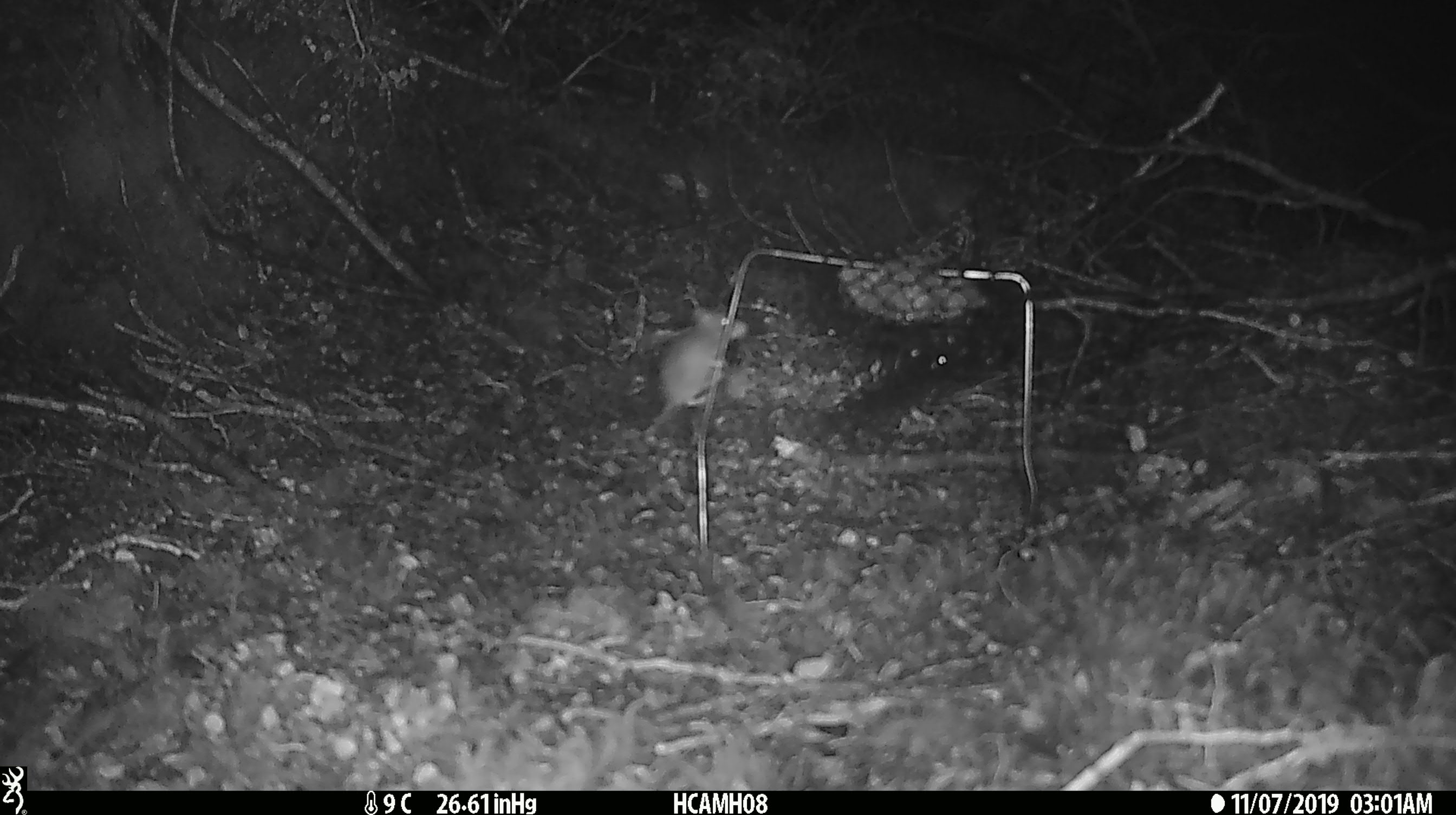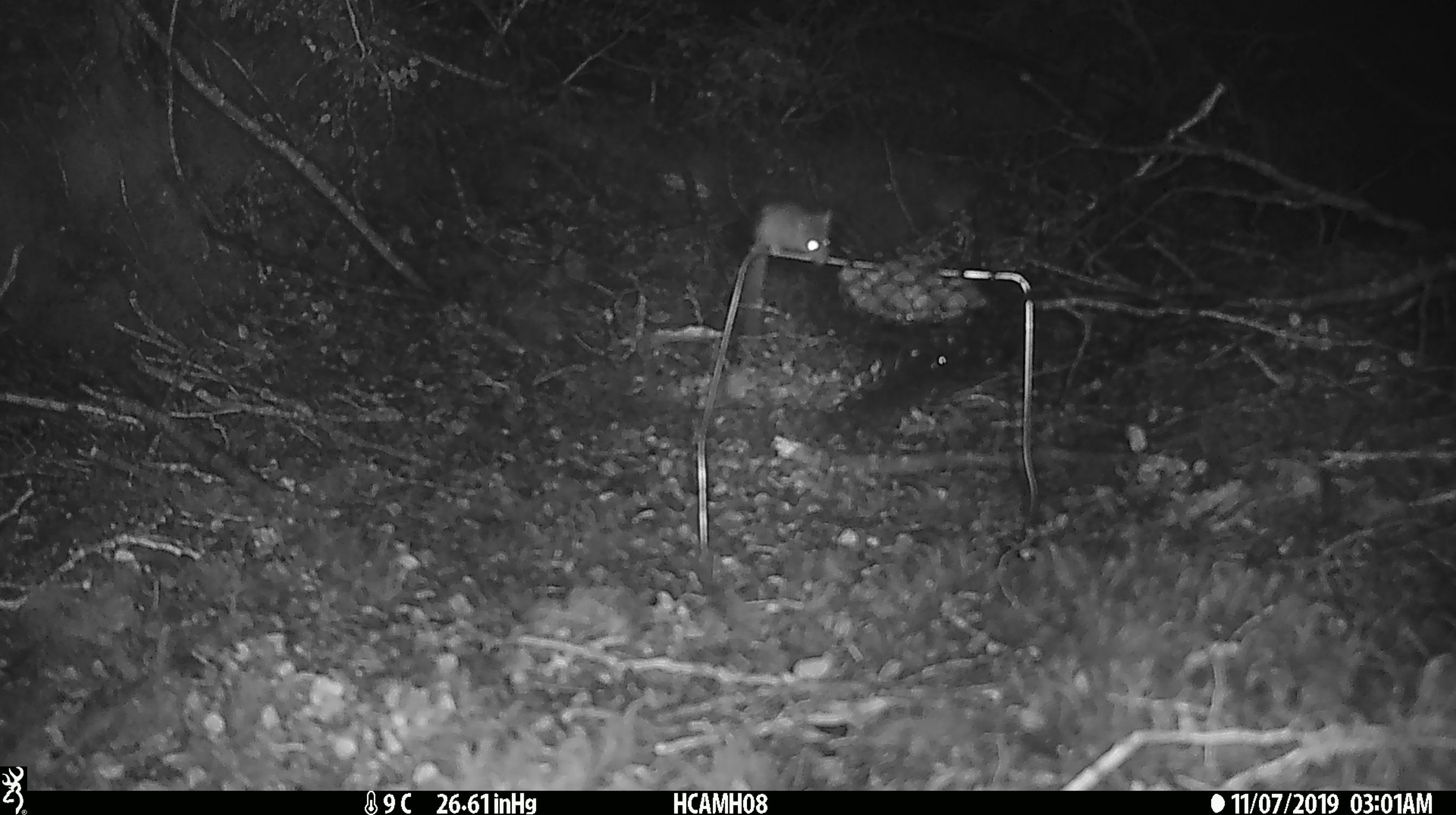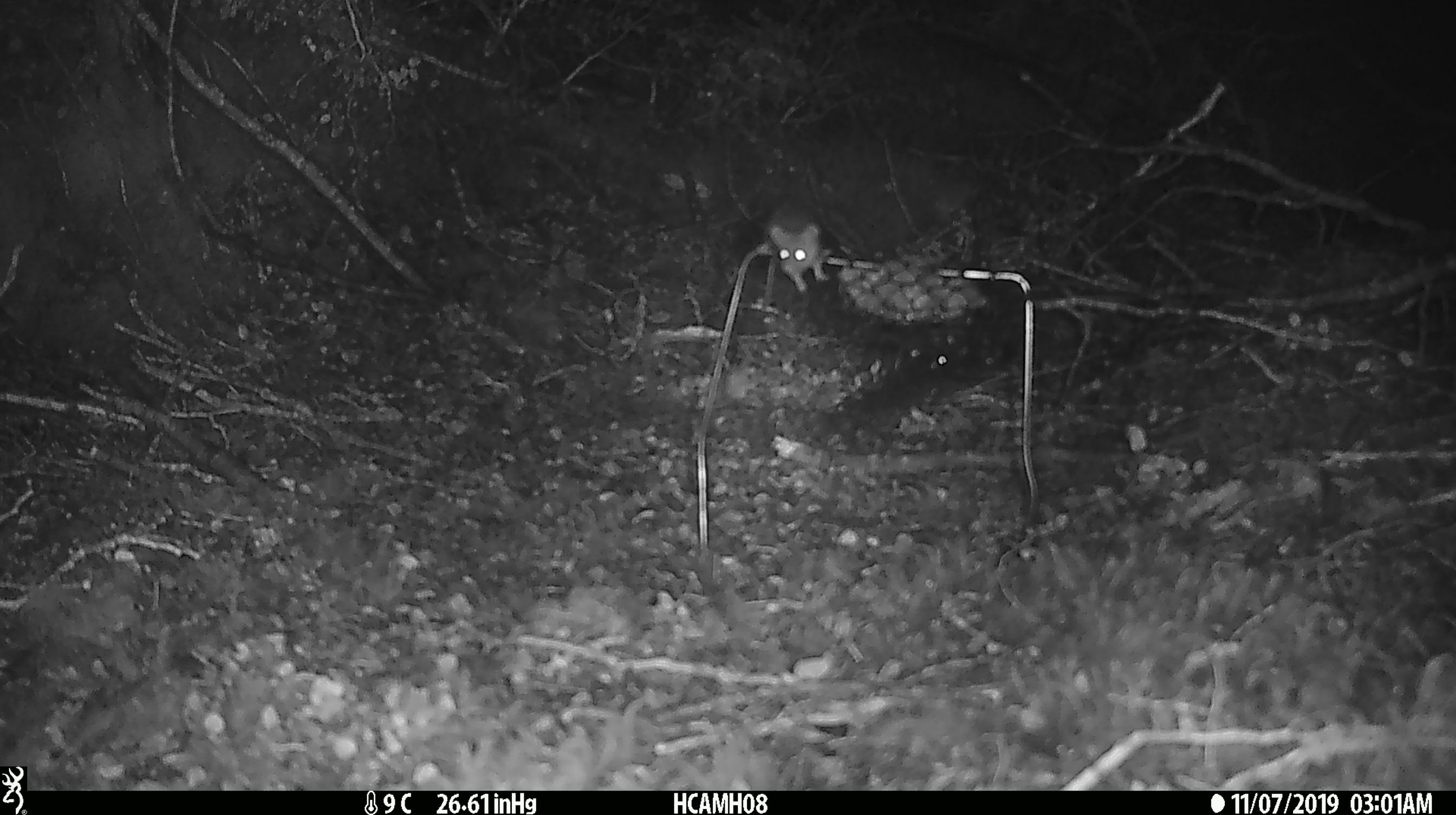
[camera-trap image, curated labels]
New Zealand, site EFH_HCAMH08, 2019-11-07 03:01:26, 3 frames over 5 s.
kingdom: Animalia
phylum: Chordata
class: Mammalia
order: Rodentia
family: Muridae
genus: Mus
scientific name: Mus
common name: mouse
Mouse (Mus).